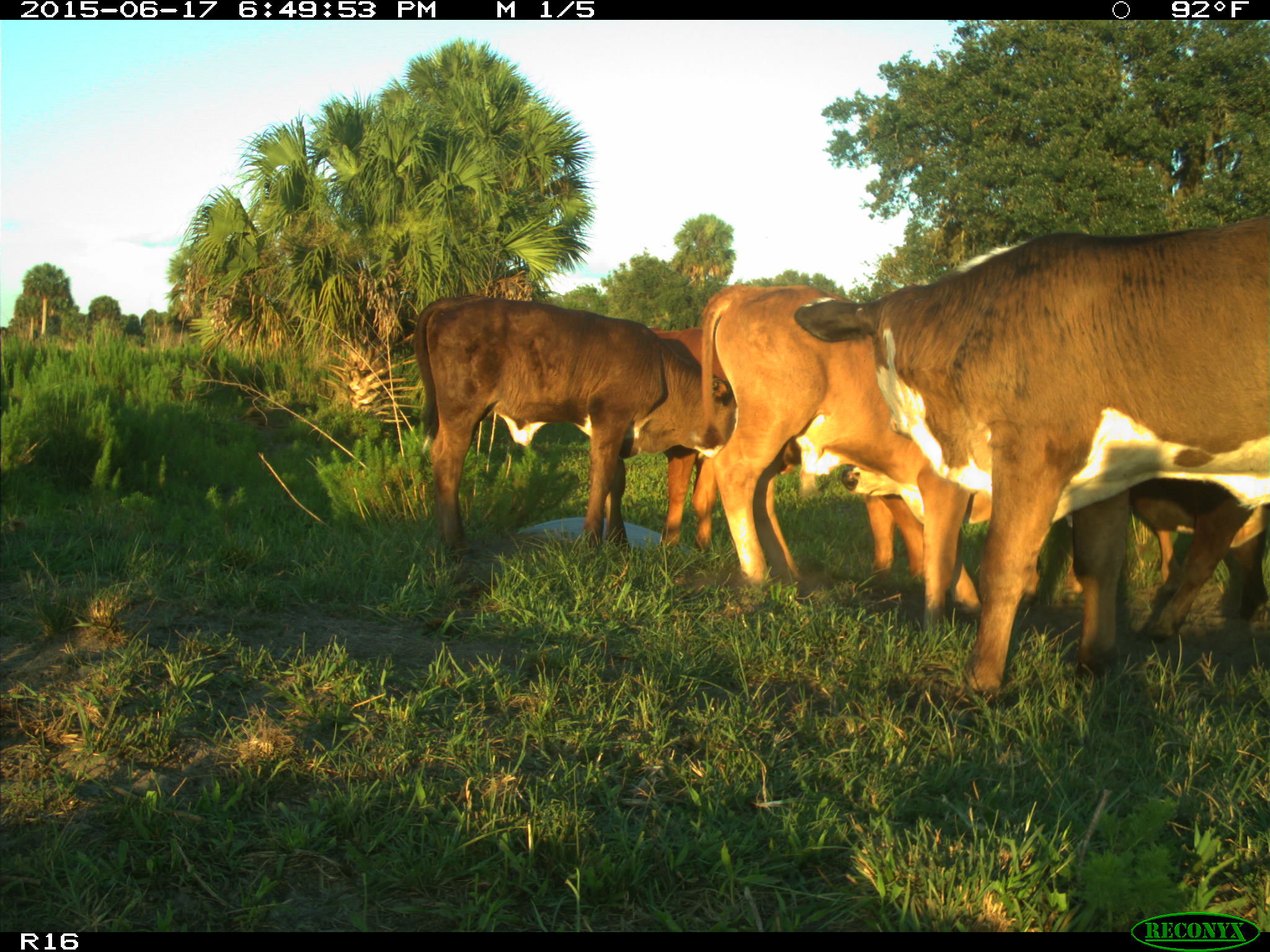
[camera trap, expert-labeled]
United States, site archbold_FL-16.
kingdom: Animalia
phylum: Chordata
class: Mammalia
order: Artiodactyla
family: Bovidae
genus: Bos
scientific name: Bos taurus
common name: domestic cow